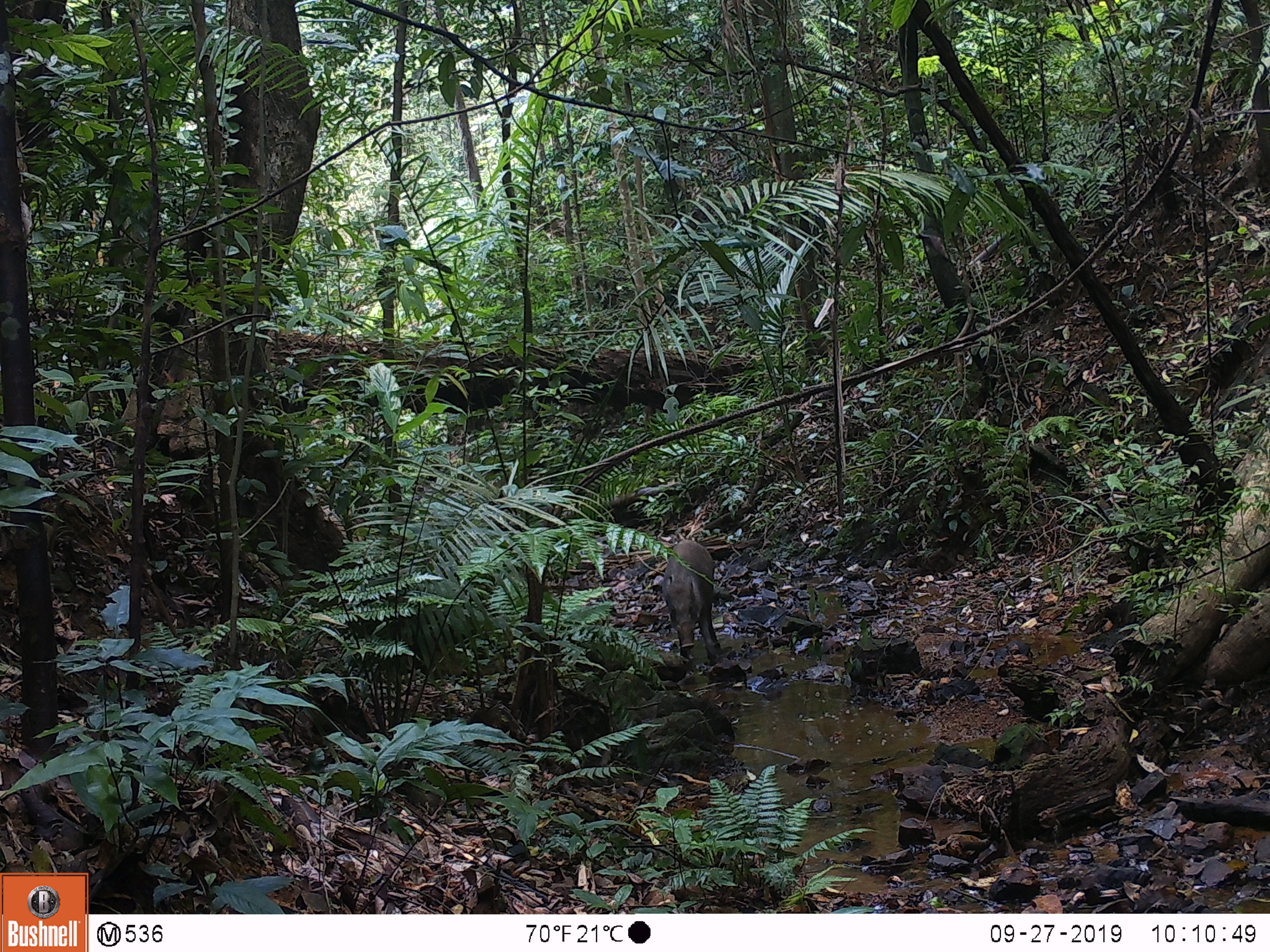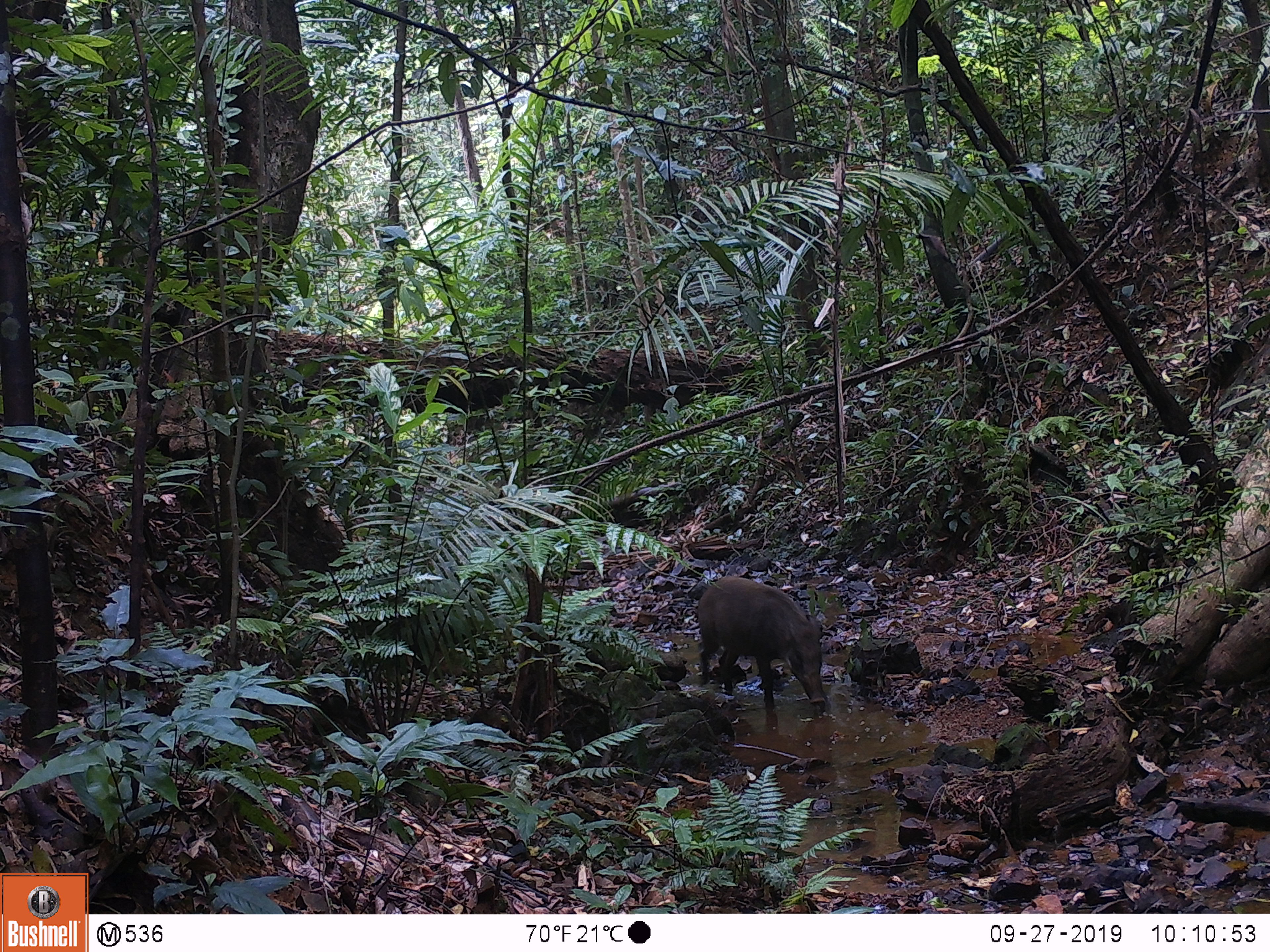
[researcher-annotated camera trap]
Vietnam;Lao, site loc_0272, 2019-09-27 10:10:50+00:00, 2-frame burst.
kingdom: Animalia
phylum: Chordata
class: Mammalia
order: Artiodactyla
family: Suidae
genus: Sus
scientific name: Sus scrofa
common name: eurasian wild pig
Eurasian wild pig (Sus scrofa). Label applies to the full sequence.